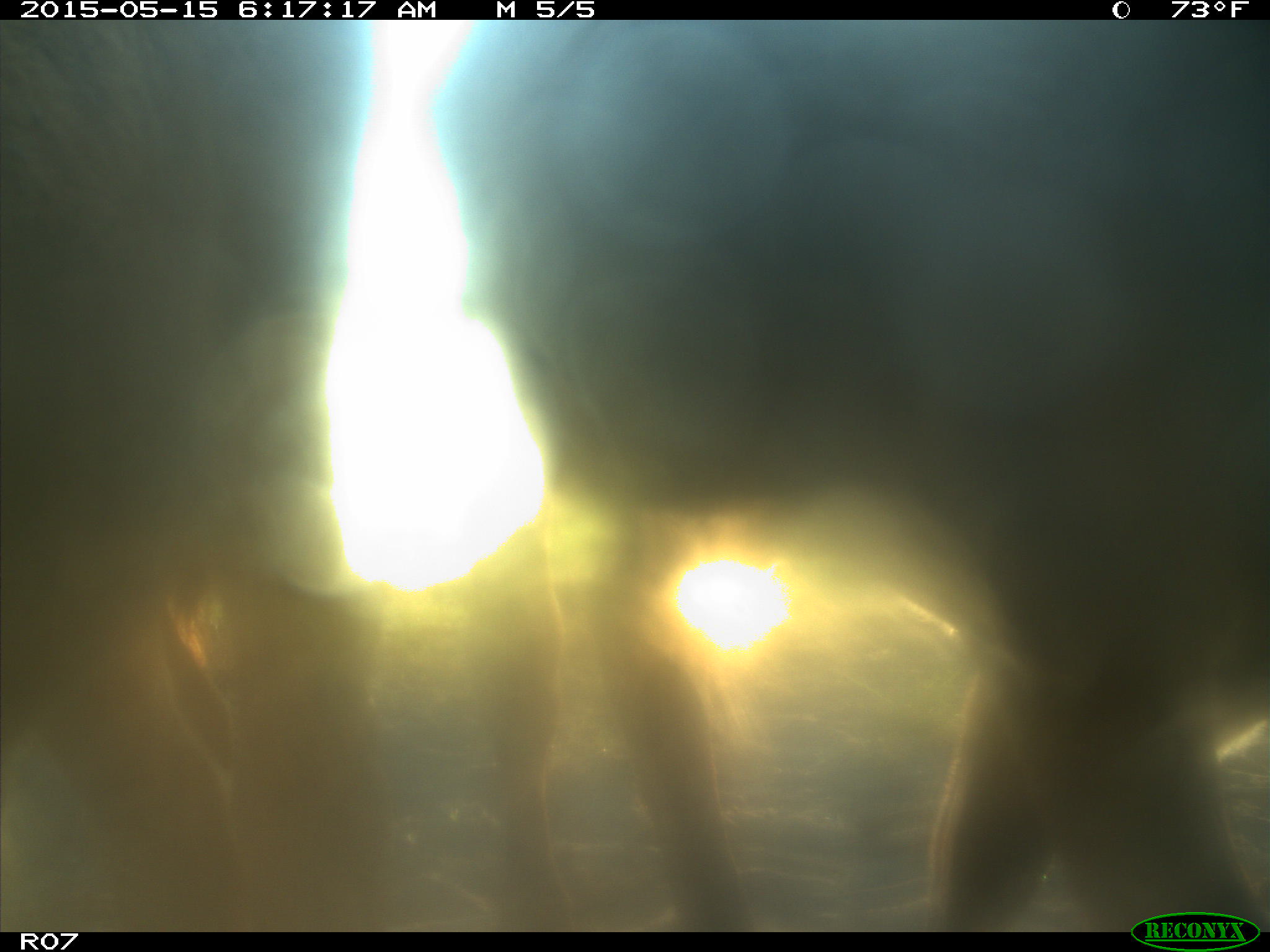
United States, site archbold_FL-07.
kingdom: Animalia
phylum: Chordata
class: Mammalia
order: Artiodactyla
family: Bovidae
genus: Bos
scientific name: Bos taurus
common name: domestic cow